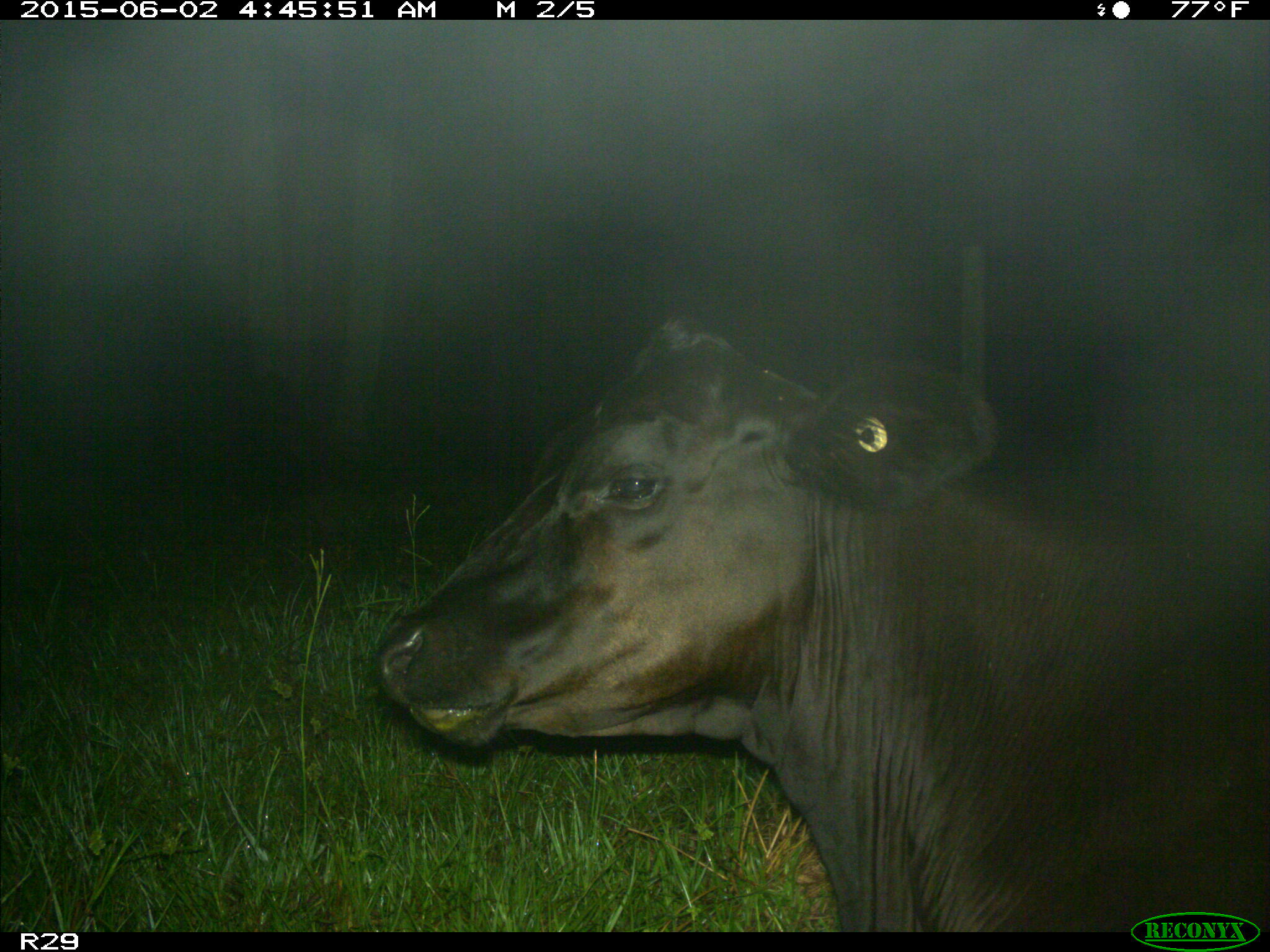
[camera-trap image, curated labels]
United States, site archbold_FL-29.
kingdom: Animalia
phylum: Chordata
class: Mammalia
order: Artiodactyla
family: Bovidae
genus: Bos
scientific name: Bos taurus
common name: domestic cow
Bos taurus (domestic cow).